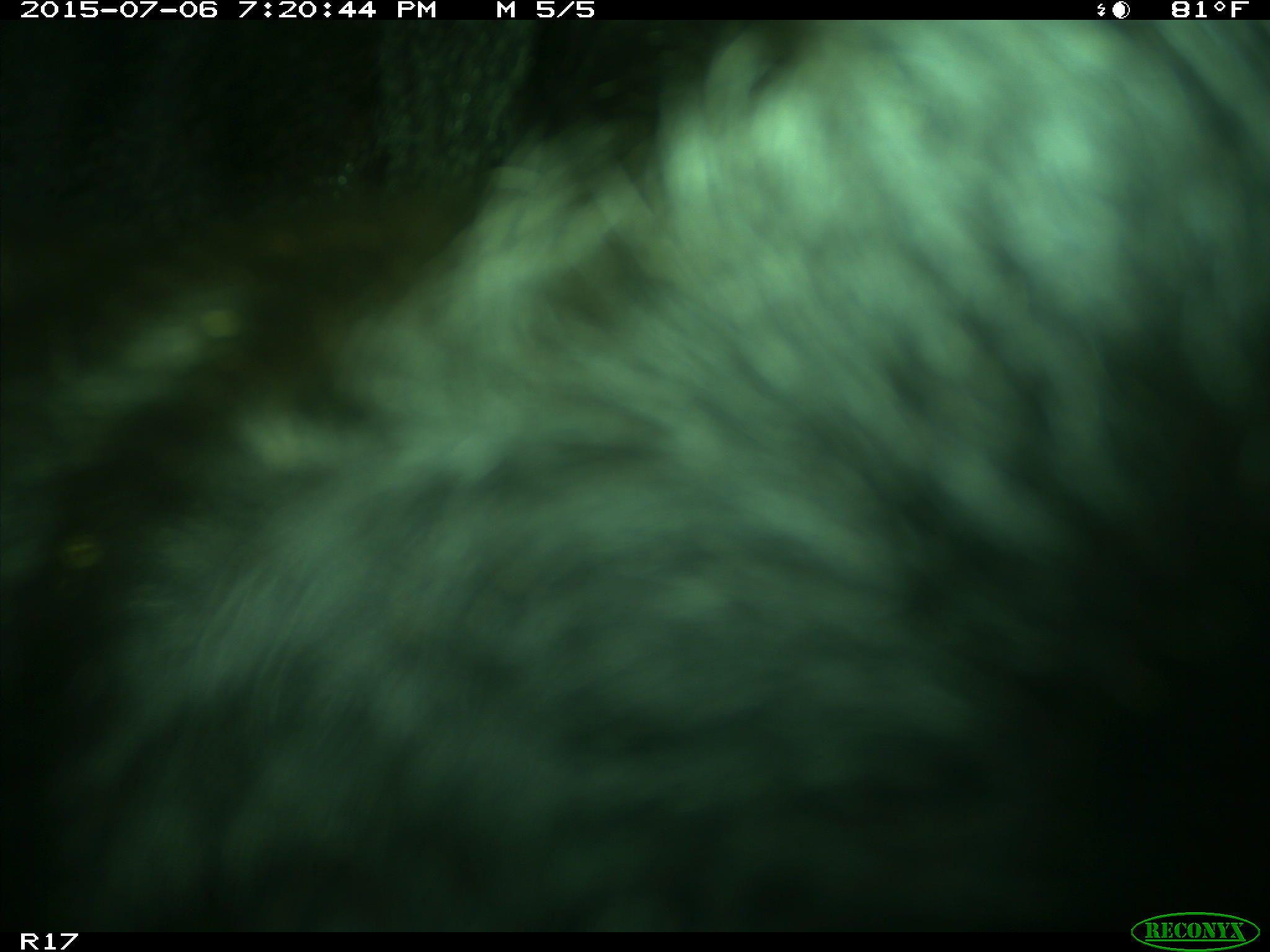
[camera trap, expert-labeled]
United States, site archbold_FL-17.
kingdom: Animalia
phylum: Chordata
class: Mammalia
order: Artiodactyla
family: Bovidae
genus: Bos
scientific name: Bos taurus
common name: domestic cow